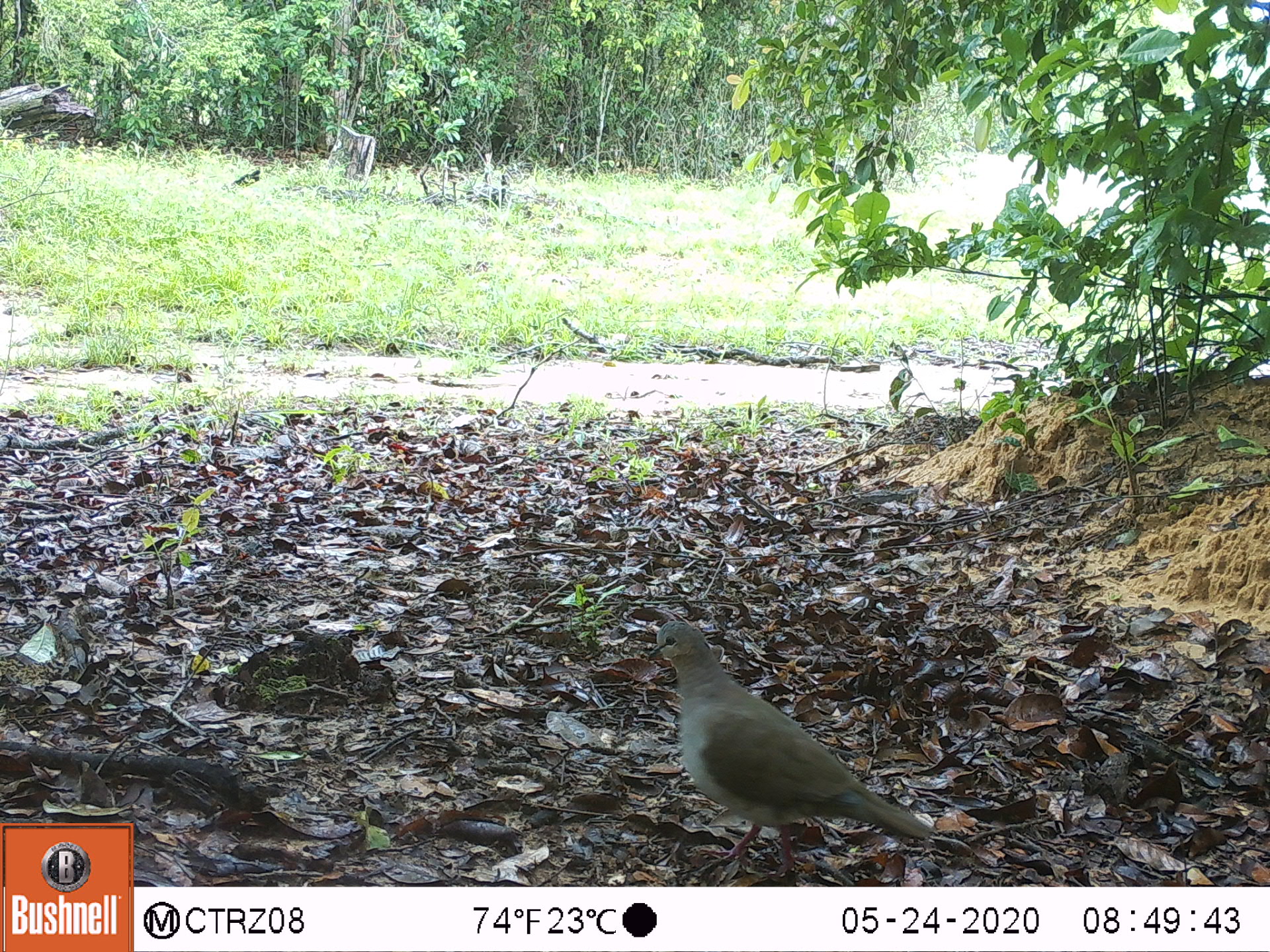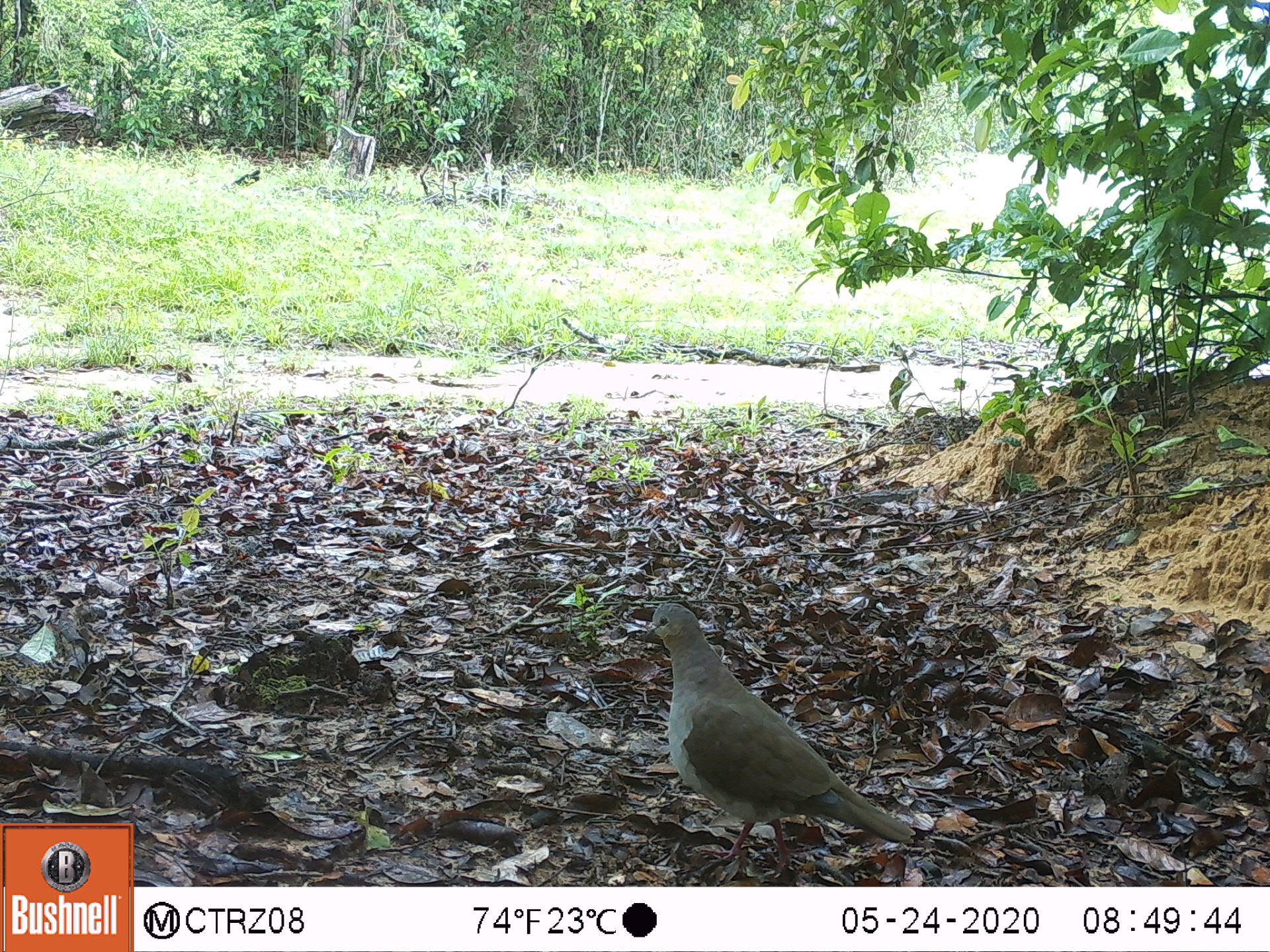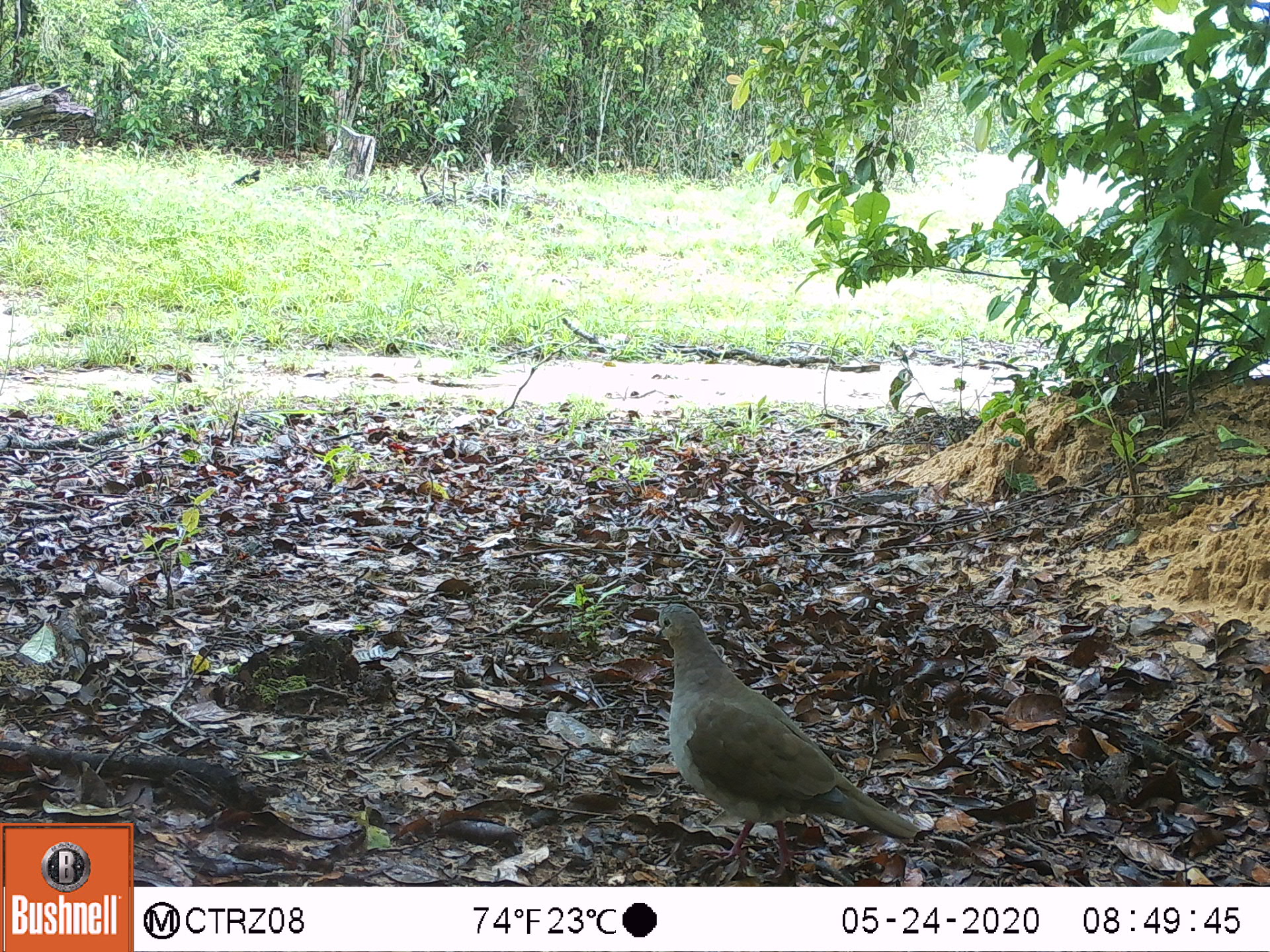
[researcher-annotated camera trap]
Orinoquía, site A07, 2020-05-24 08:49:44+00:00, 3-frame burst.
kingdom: Animalia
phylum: Chordata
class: Aves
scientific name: Aves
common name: bird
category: unknown bird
Unknown bird (bird) (Aves).